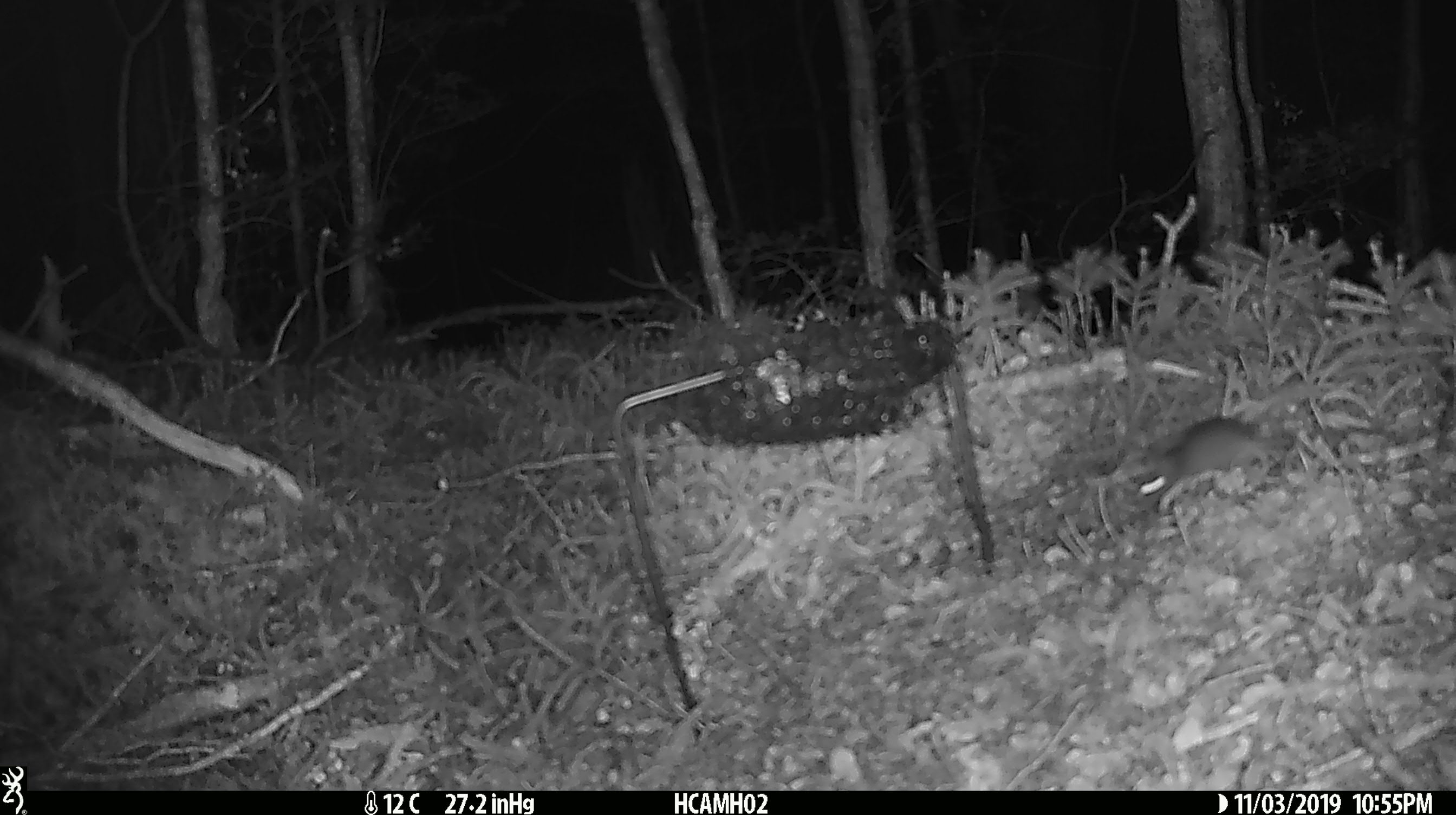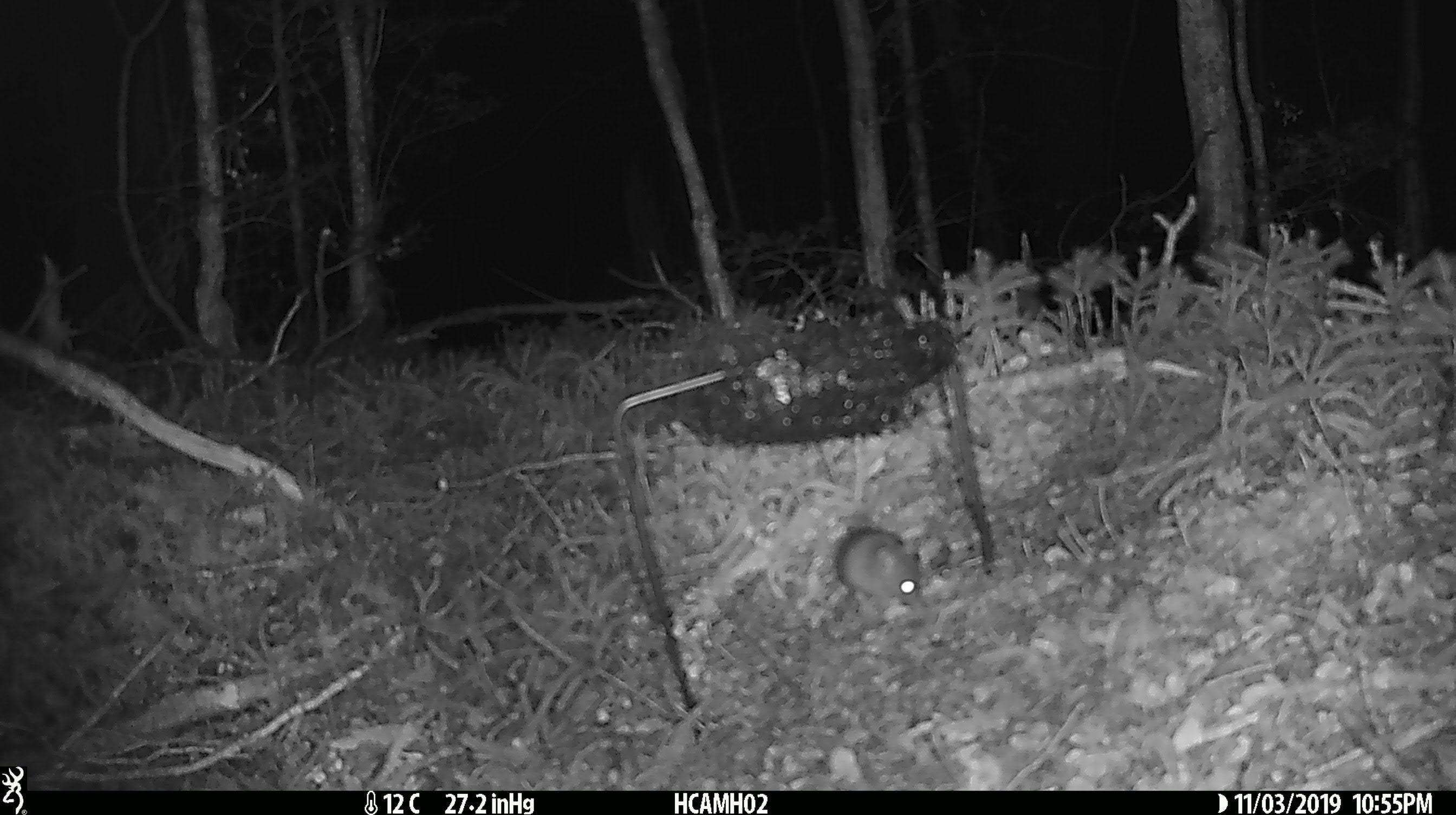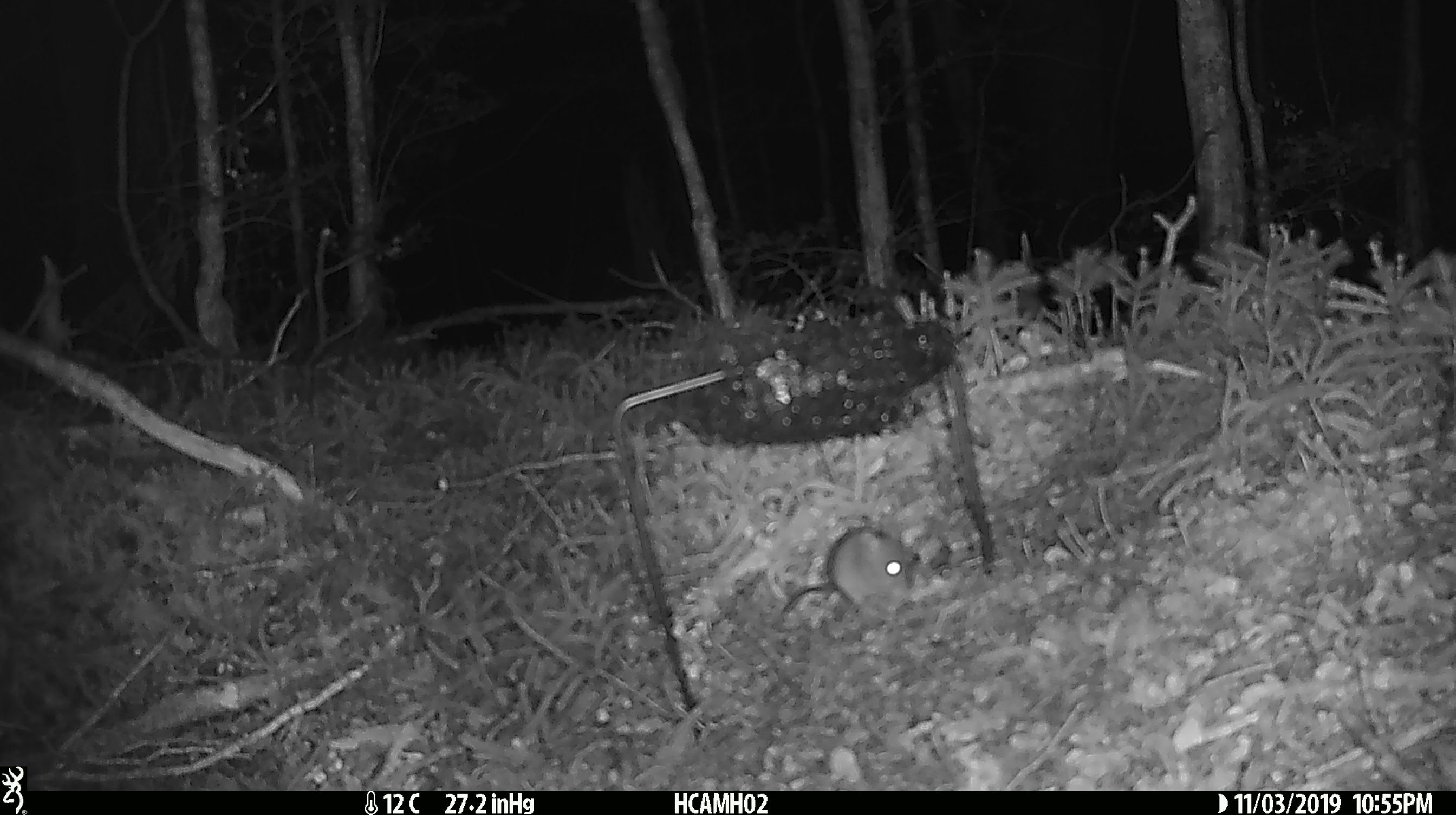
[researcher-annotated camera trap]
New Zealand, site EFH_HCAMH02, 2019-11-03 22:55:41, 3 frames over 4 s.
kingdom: Animalia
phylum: Chordata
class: Mammalia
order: Rodentia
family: Muridae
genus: Mus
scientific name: Mus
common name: mouse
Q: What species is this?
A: Mouse (Mus).